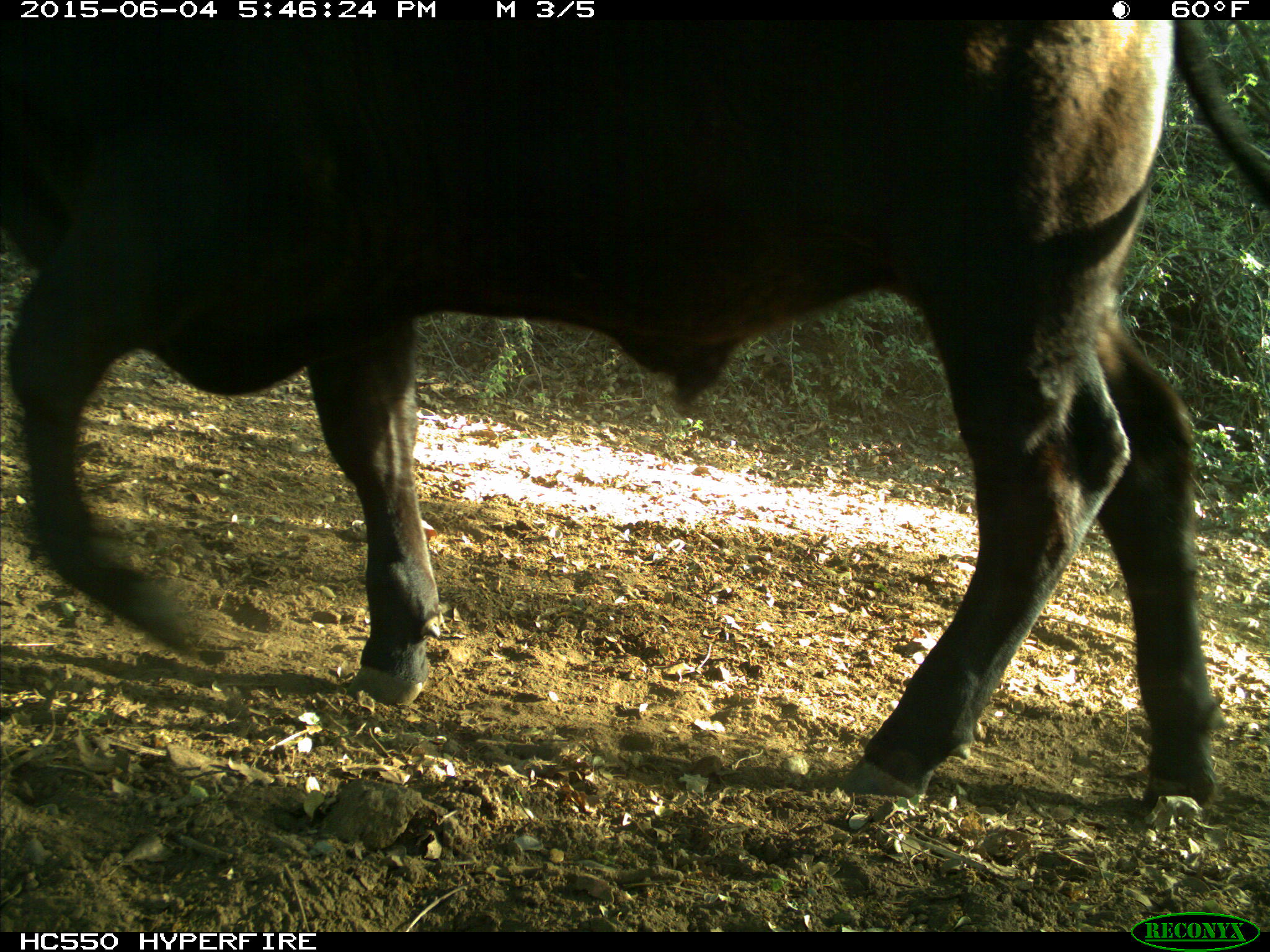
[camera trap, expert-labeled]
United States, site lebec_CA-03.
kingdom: Animalia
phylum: Chordata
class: Mammalia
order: Artiodactyla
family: Bovidae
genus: Bos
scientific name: Bos taurus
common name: domestic cow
Bos taurus (domestic cow).